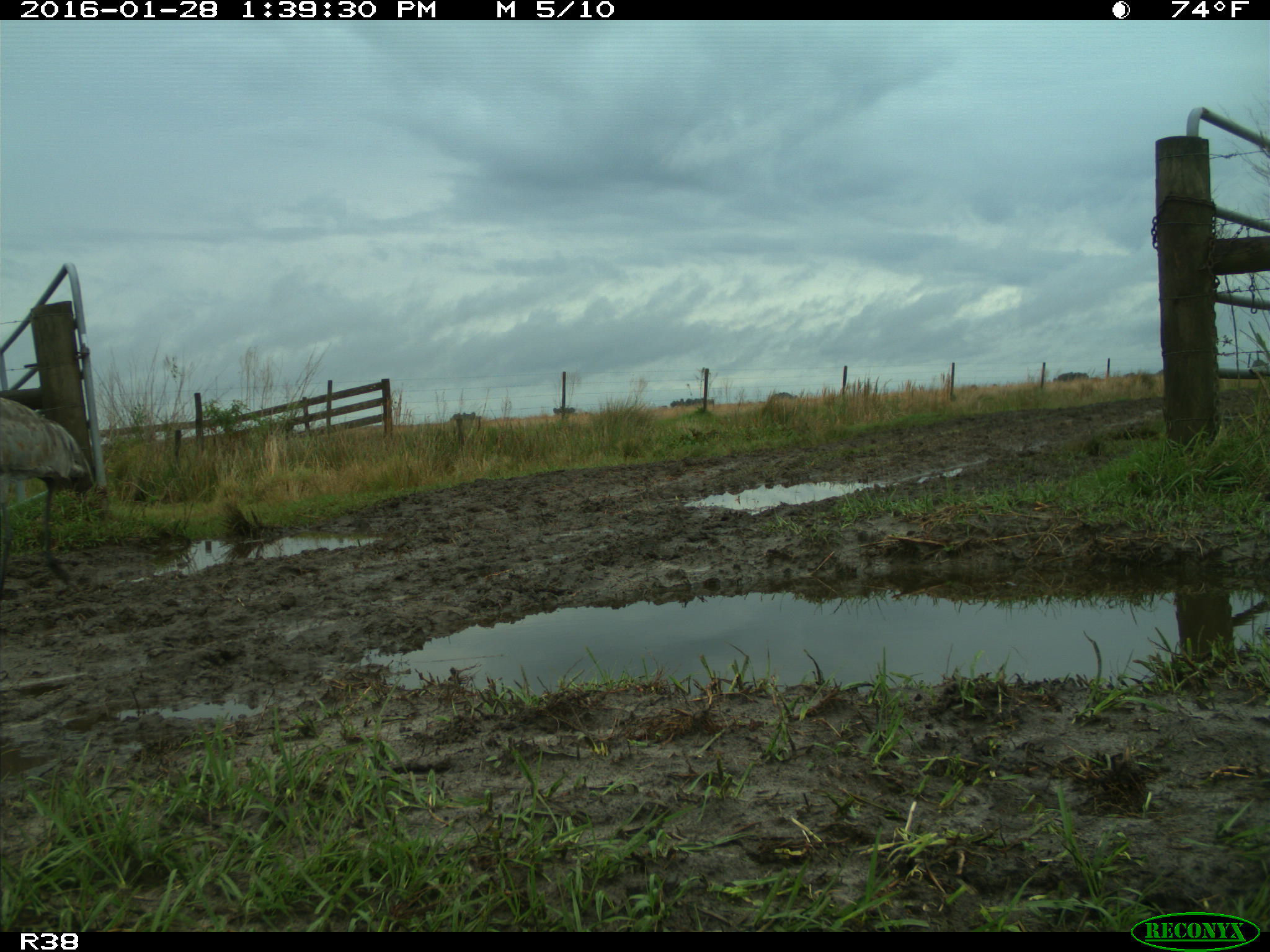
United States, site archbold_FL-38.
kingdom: Animalia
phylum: Chordata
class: Aves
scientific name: Aves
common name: birds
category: unidentified bird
Unidentified bird (birds) (Aves).